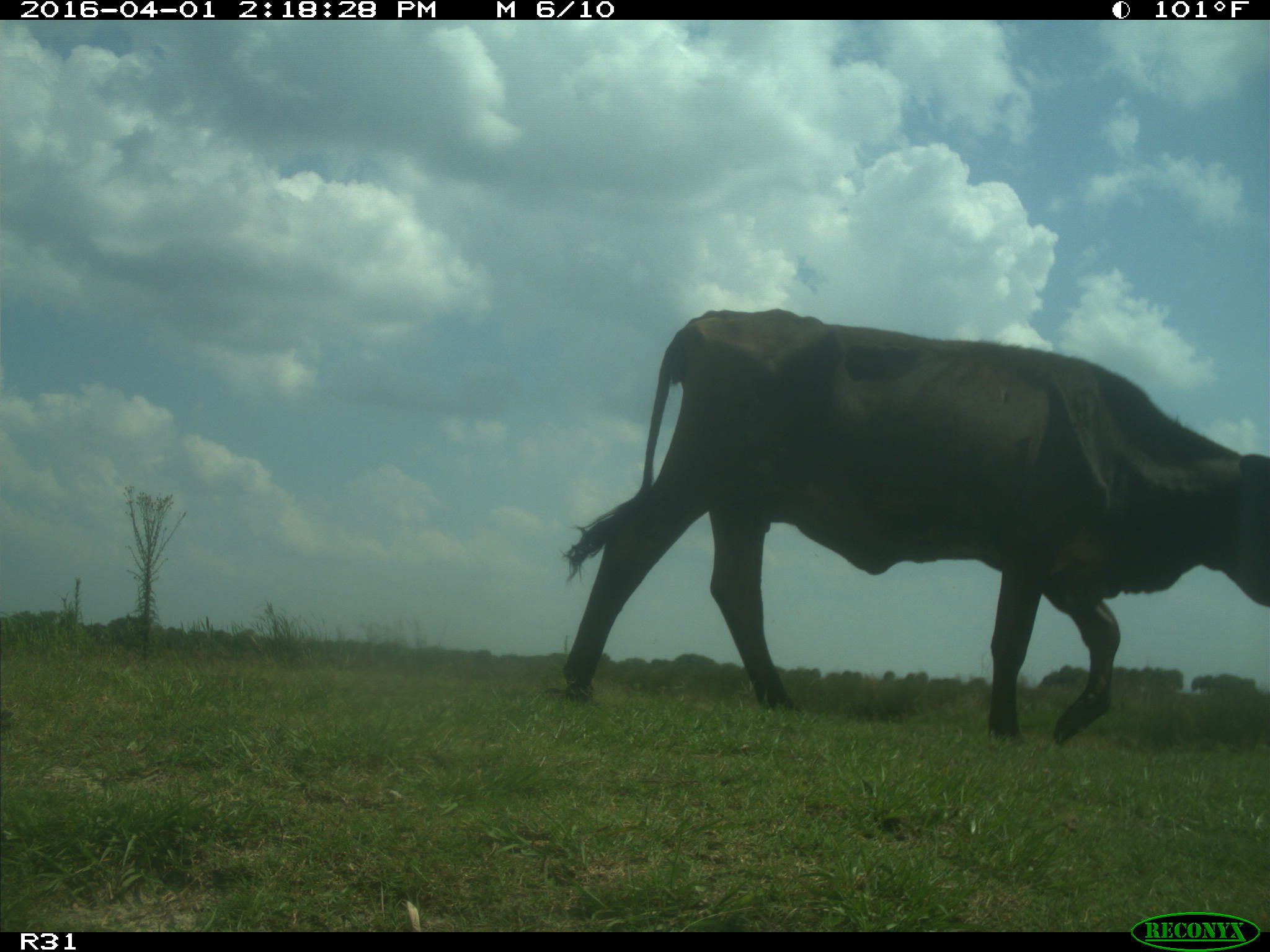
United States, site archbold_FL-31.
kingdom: Animalia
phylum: Chordata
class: Mammalia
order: Artiodactyla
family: Bovidae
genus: Bos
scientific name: Bos taurus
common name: domestic cow